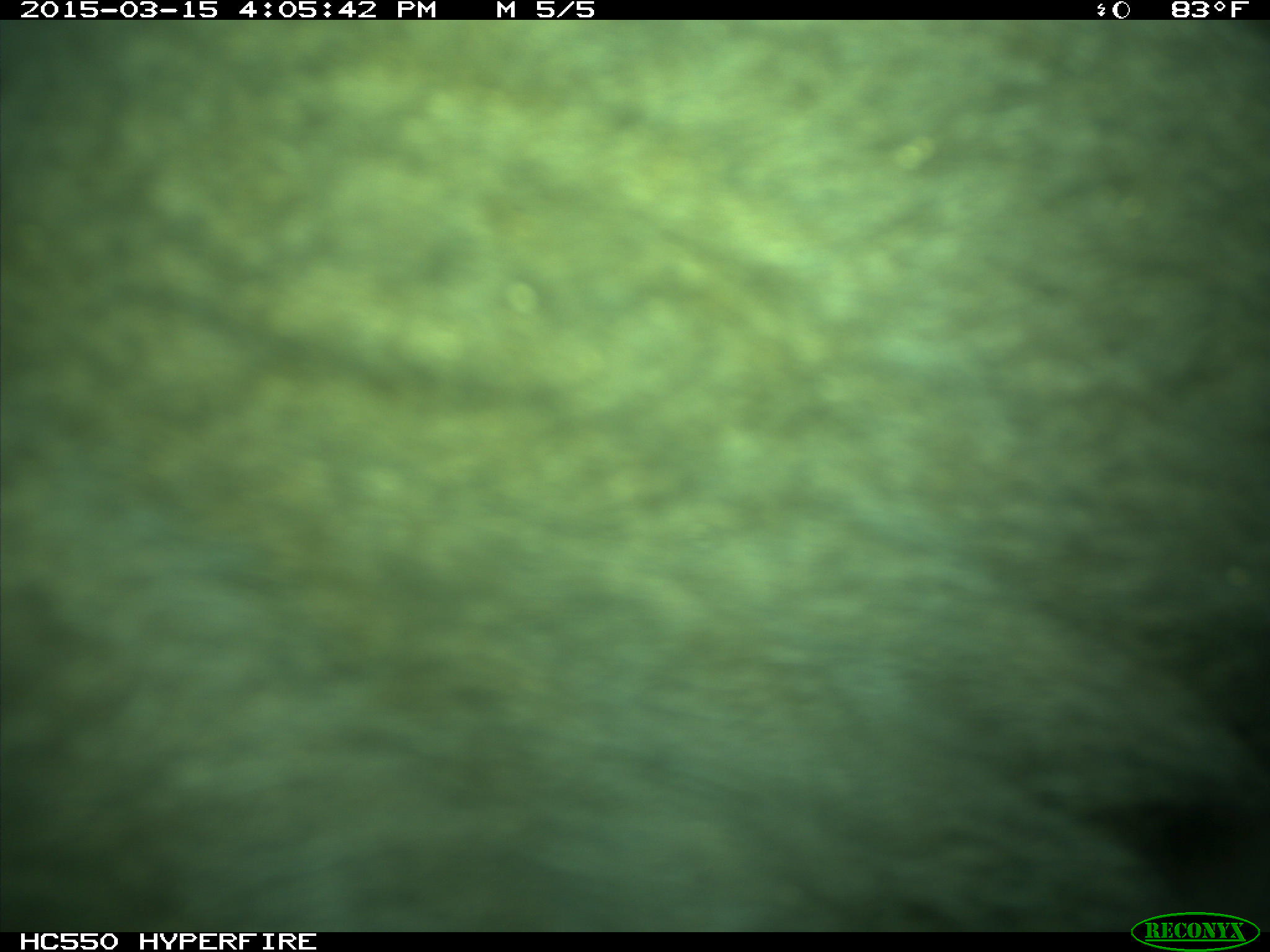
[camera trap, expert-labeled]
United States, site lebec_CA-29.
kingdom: Animalia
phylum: Chordata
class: Mammalia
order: Artiodactyla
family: Bovidae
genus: Bos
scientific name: Bos taurus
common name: domestic cow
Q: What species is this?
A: Bos taurus (domestic cow).